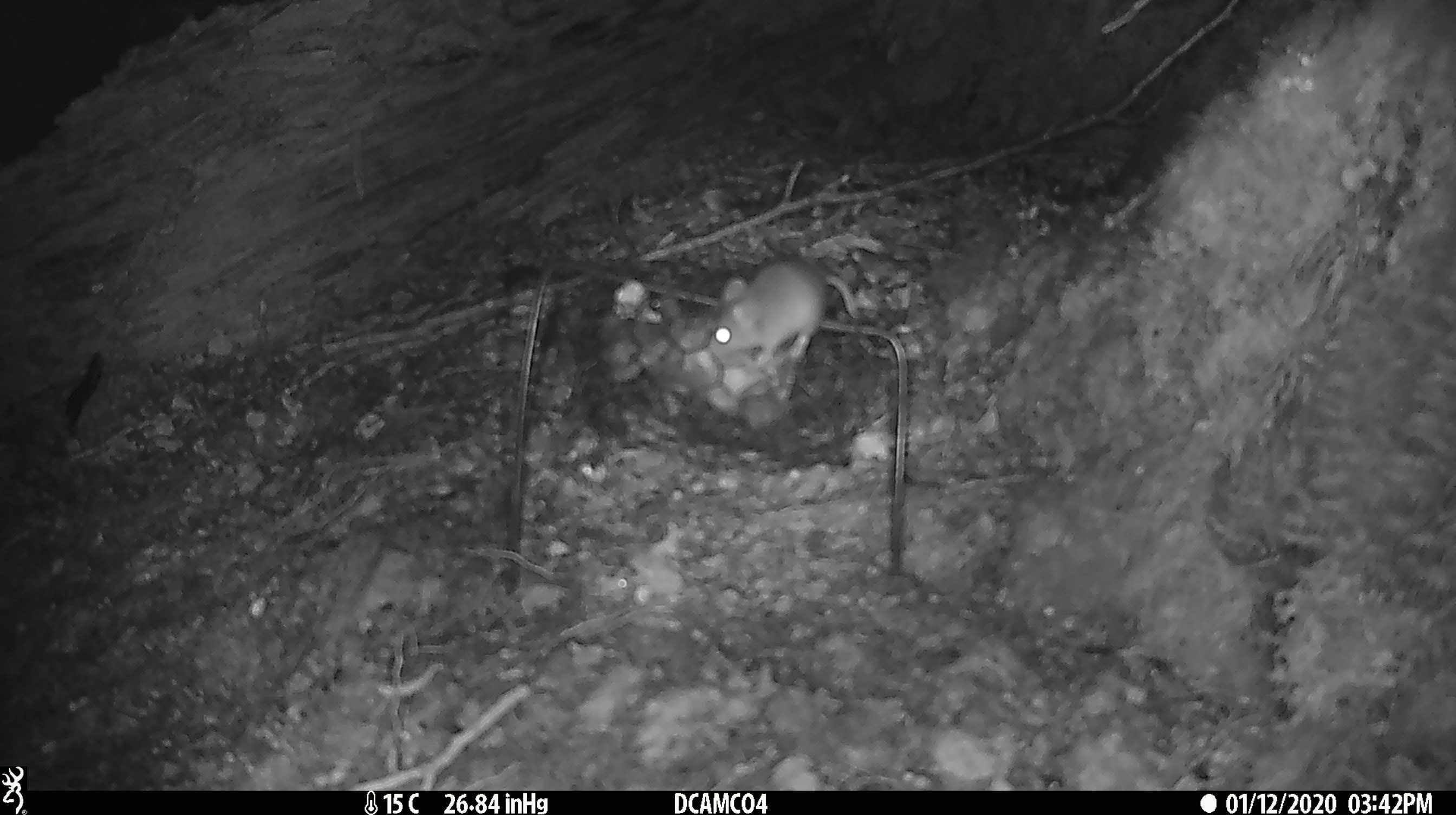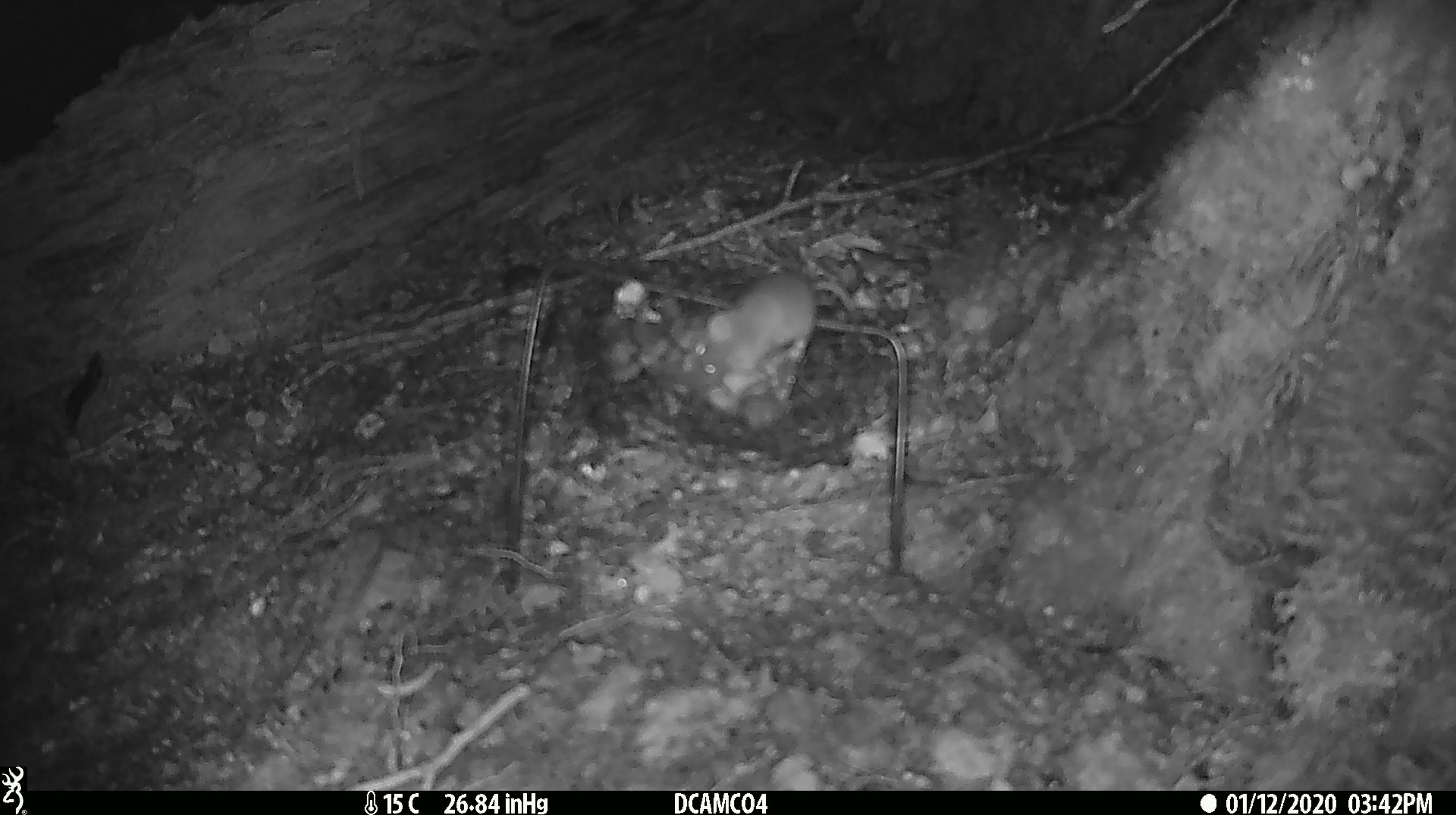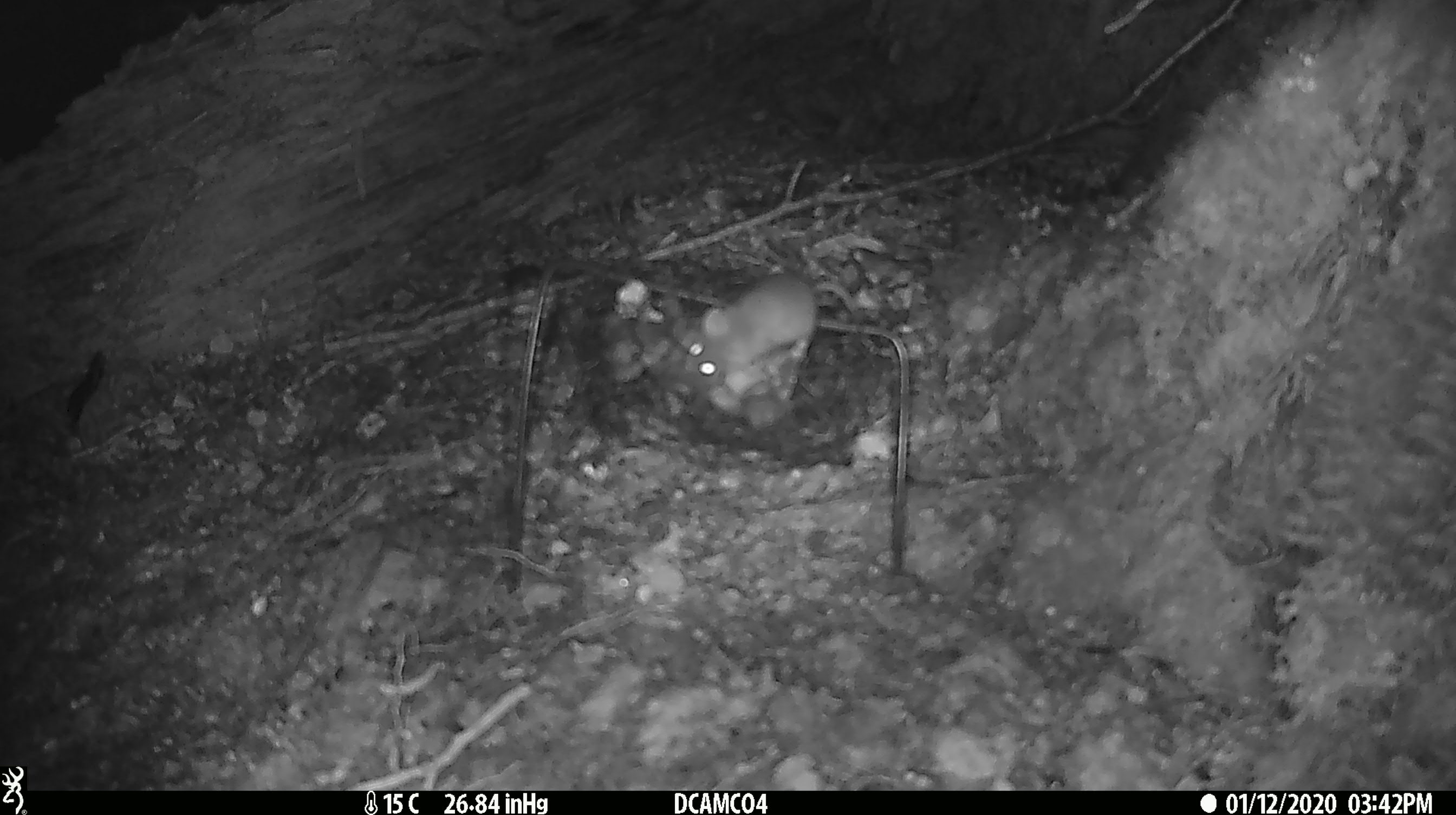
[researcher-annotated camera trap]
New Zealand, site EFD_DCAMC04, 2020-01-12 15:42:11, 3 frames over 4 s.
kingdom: Animalia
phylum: Chordata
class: Mammalia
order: Rodentia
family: Muridae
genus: Mus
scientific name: Mus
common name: mouse